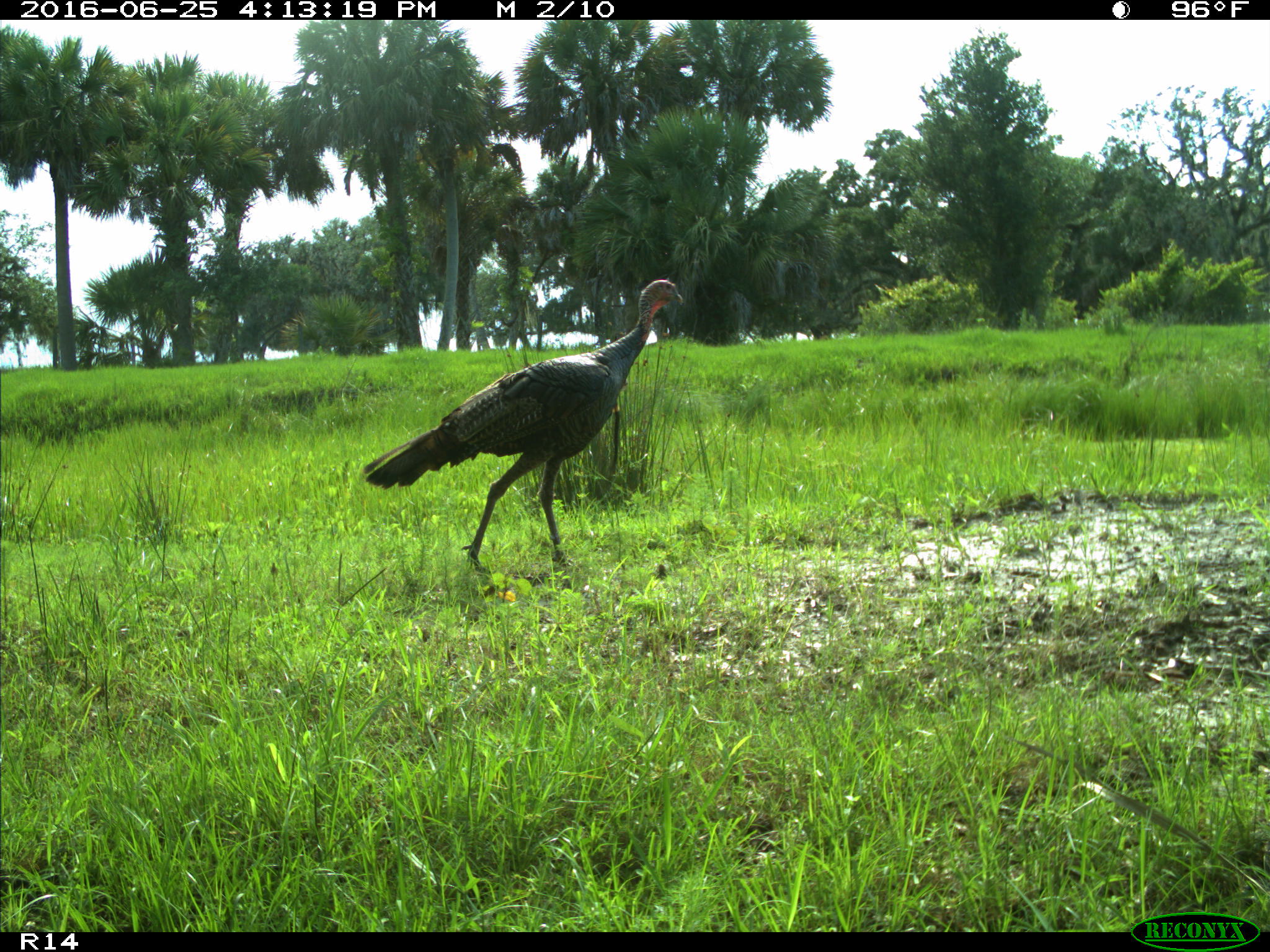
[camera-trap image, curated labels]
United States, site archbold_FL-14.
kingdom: Animalia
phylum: Chordata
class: Aves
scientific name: Aves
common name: birds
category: unidentified bird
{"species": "unidentified bird (birds) (Aves)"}